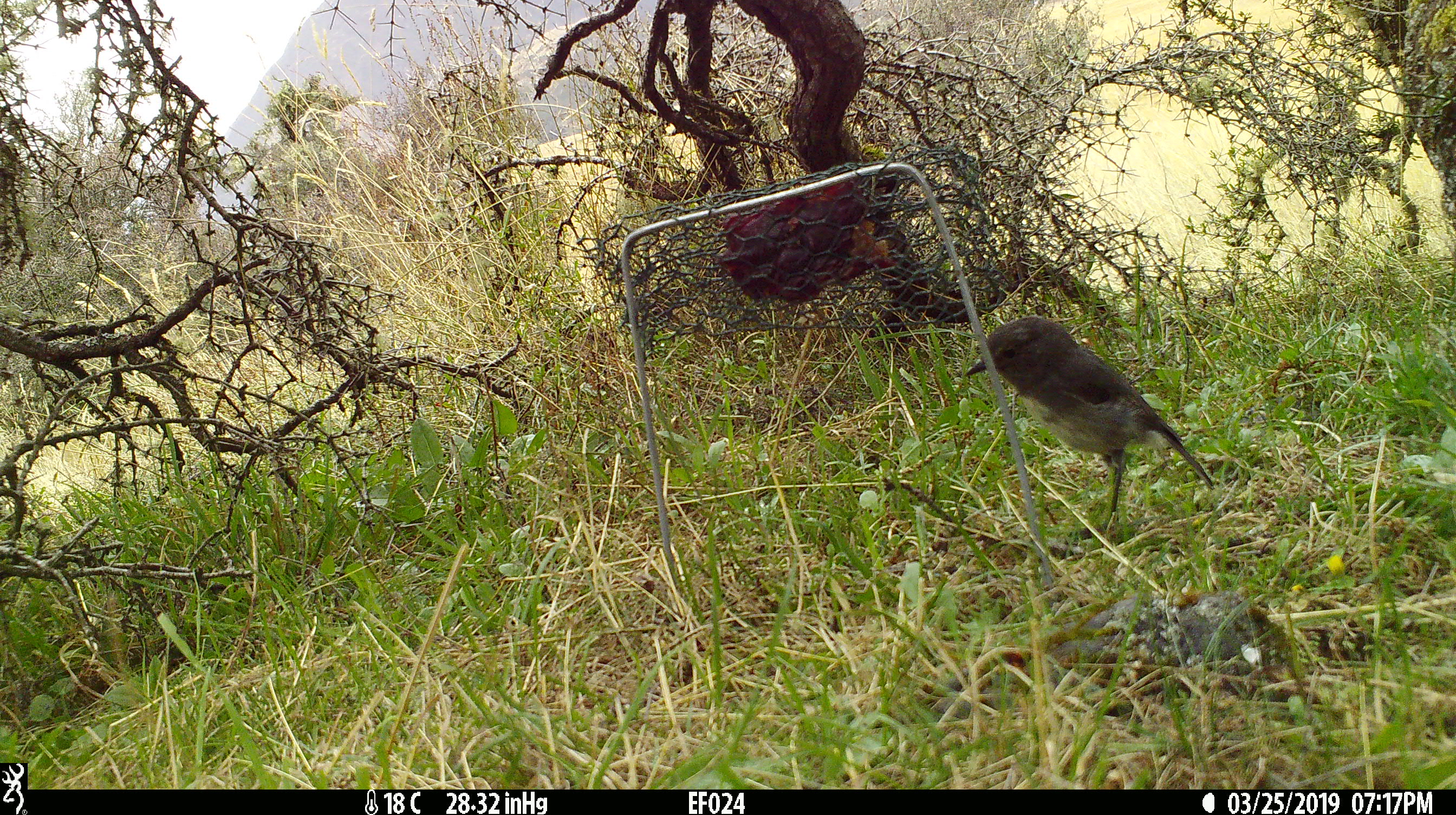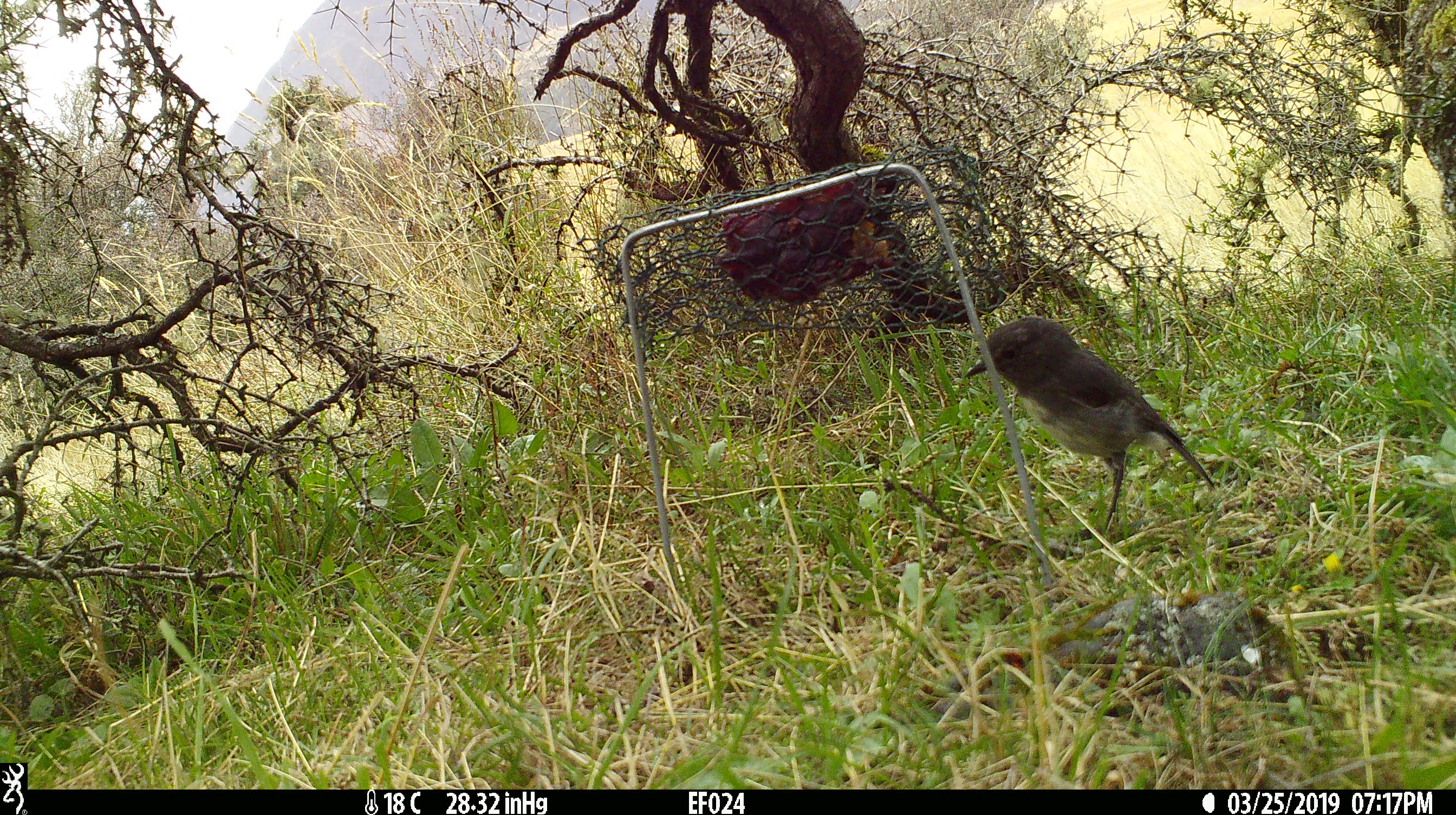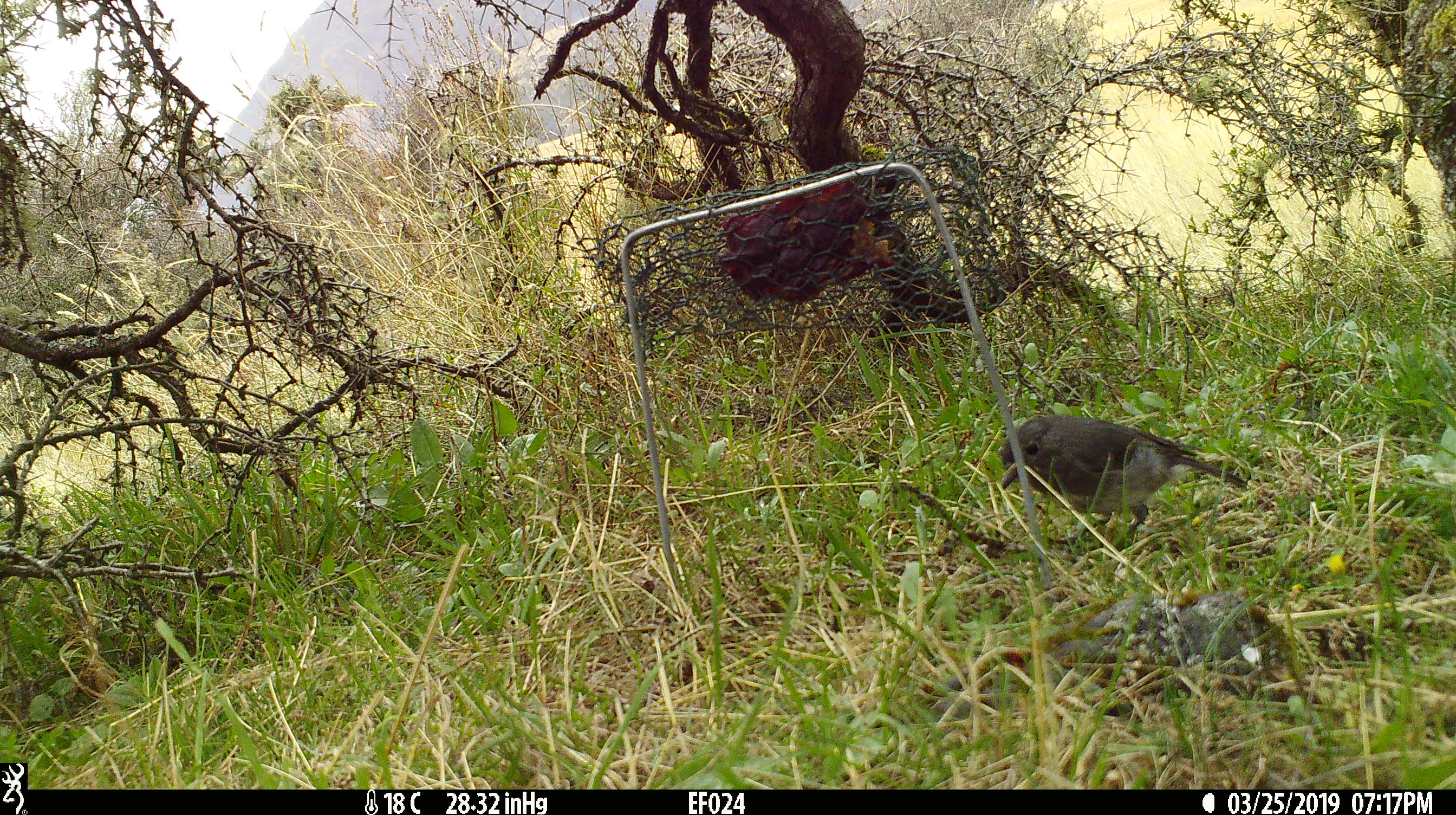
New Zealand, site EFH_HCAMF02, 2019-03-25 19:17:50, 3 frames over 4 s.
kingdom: Animalia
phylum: Chordata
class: Aves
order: Passeriformes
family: Petroicidae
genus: Petroica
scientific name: Petroica australis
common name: new zealand robin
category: robin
Robin (new zealand robin) (Petroica australis).